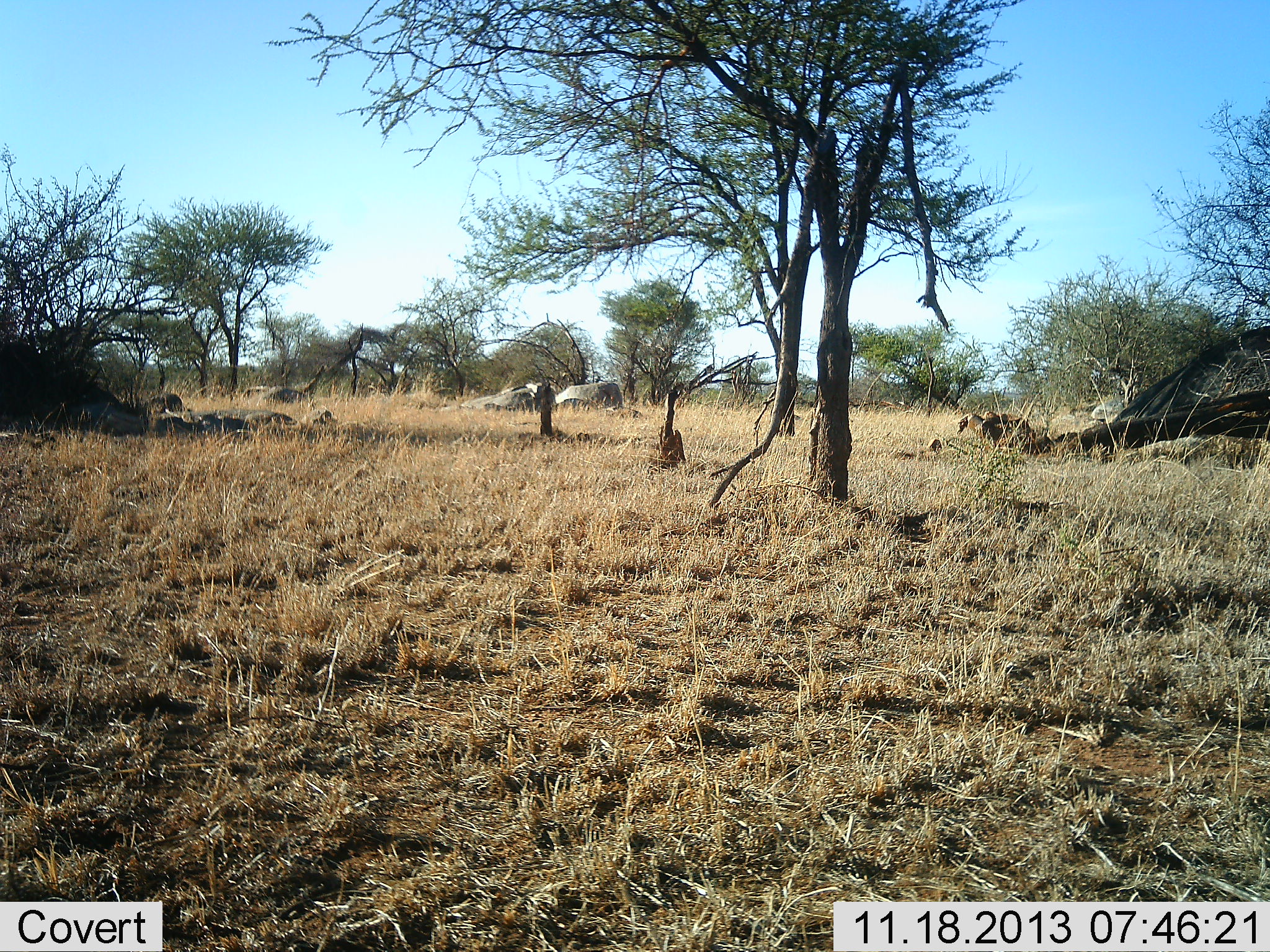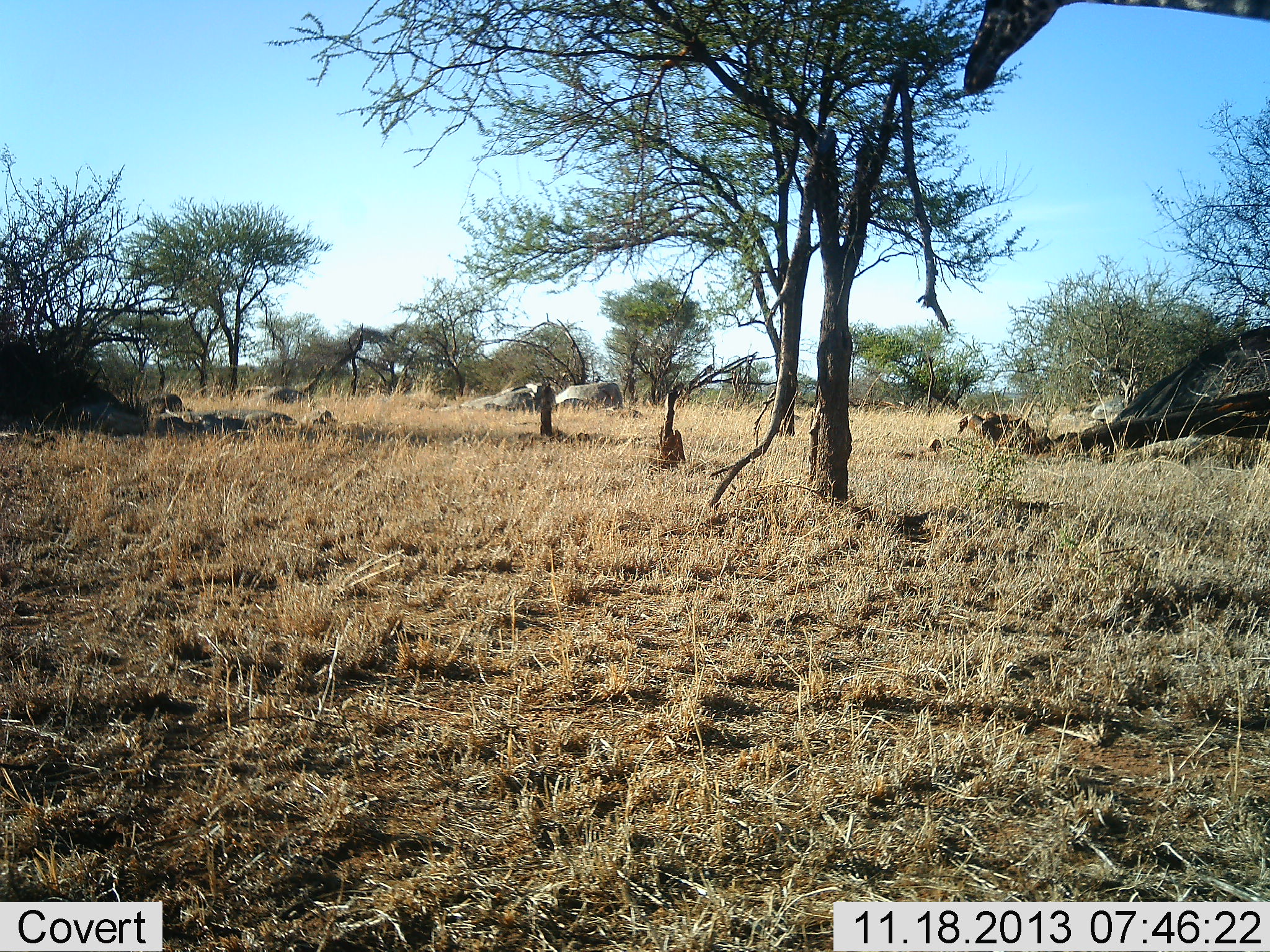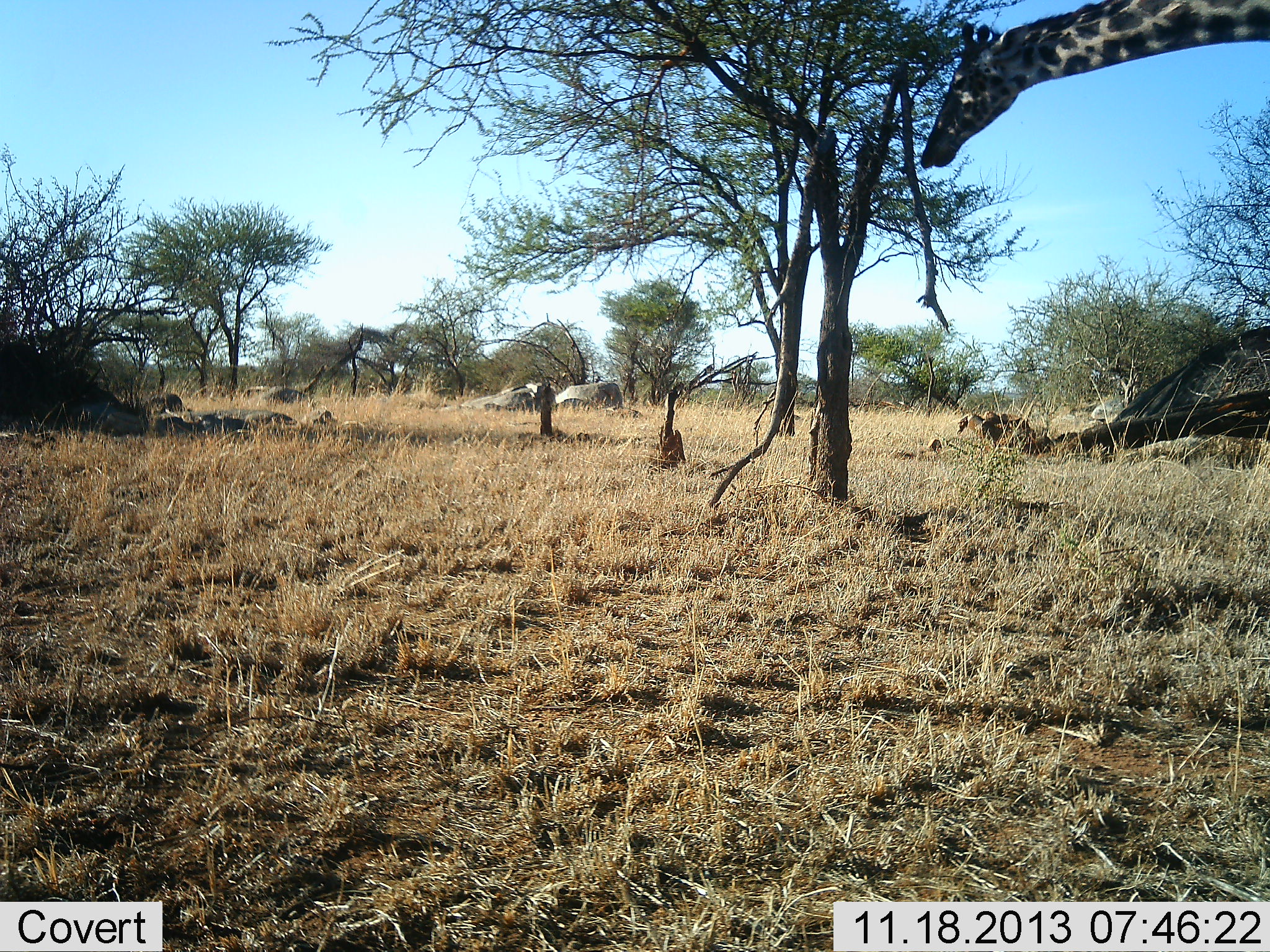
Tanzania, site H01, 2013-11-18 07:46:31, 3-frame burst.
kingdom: Animalia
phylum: Chordata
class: Mammalia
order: Artiodactyla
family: Giraffidae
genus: Giraffa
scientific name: Giraffa camelopardalis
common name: giraffe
Giraffe (Giraffa camelopardalis), count 1. Behavior (volunteer vote fractions): standing 60%, resting 0%, moving 10%, interacting 0%. Young present (vote fraction): 0%. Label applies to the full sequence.